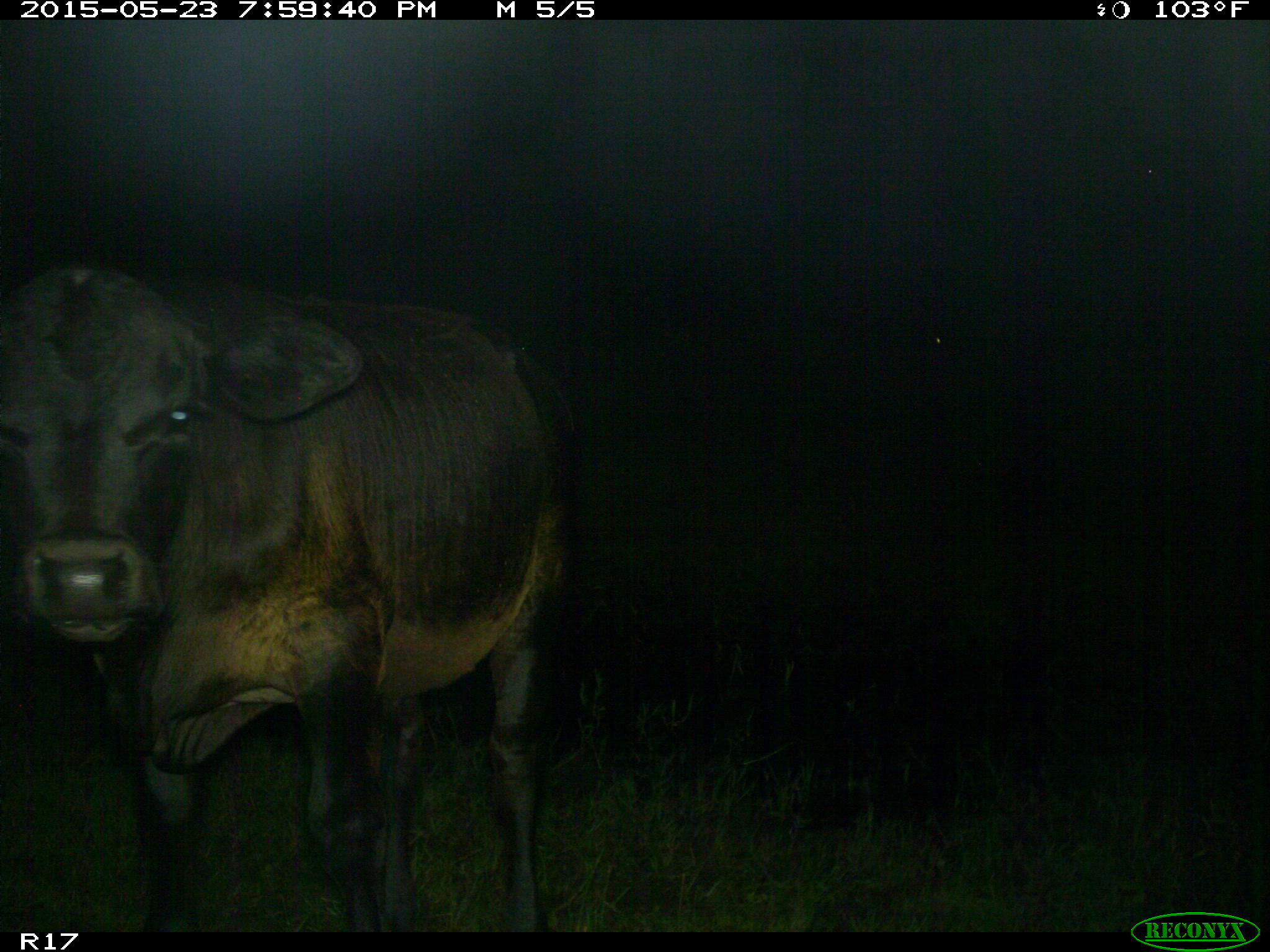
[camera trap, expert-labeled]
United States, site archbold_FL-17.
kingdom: Animalia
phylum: Chordata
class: Mammalia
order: Artiodactyla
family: Bovidae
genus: Bos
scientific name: Bos taurus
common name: domestic cow